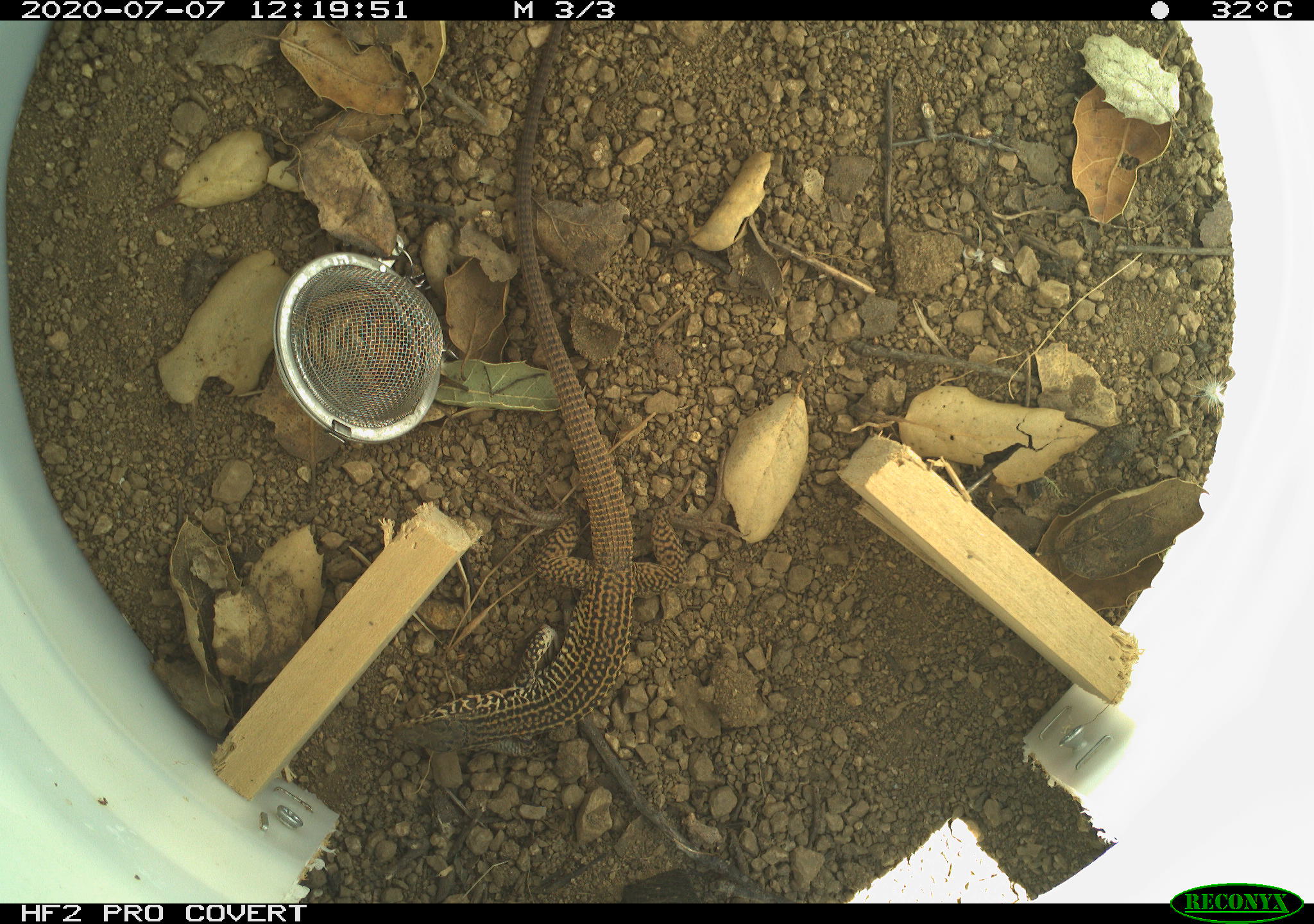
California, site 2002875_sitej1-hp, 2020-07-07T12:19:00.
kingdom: Animalia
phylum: Chordata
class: Reptilia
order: Squamata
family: Teiidae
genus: Aspidoscelis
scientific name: Aspidoscelis tigris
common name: western whiptail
Western whiptail (Aspidoscelis tigris).